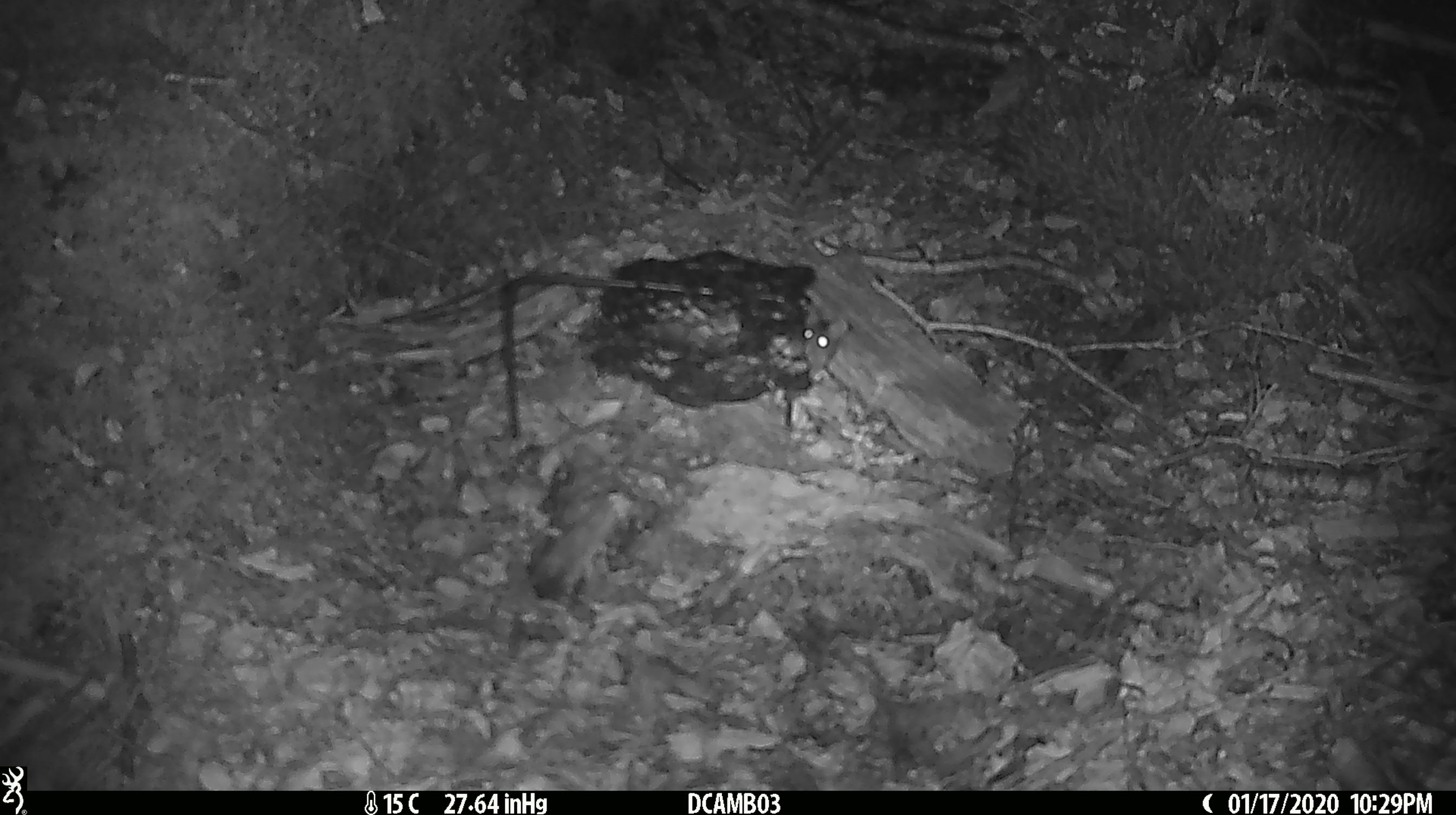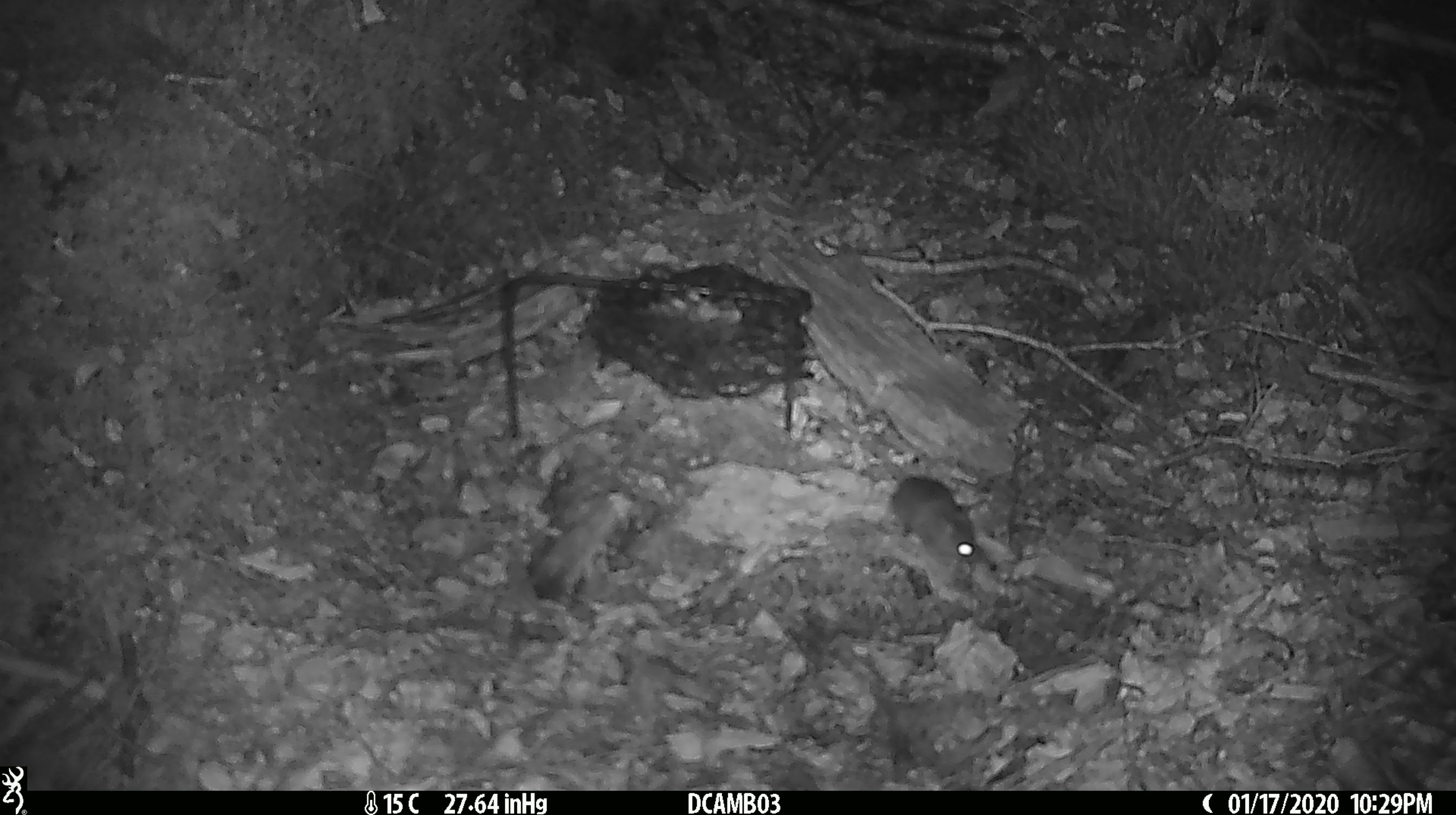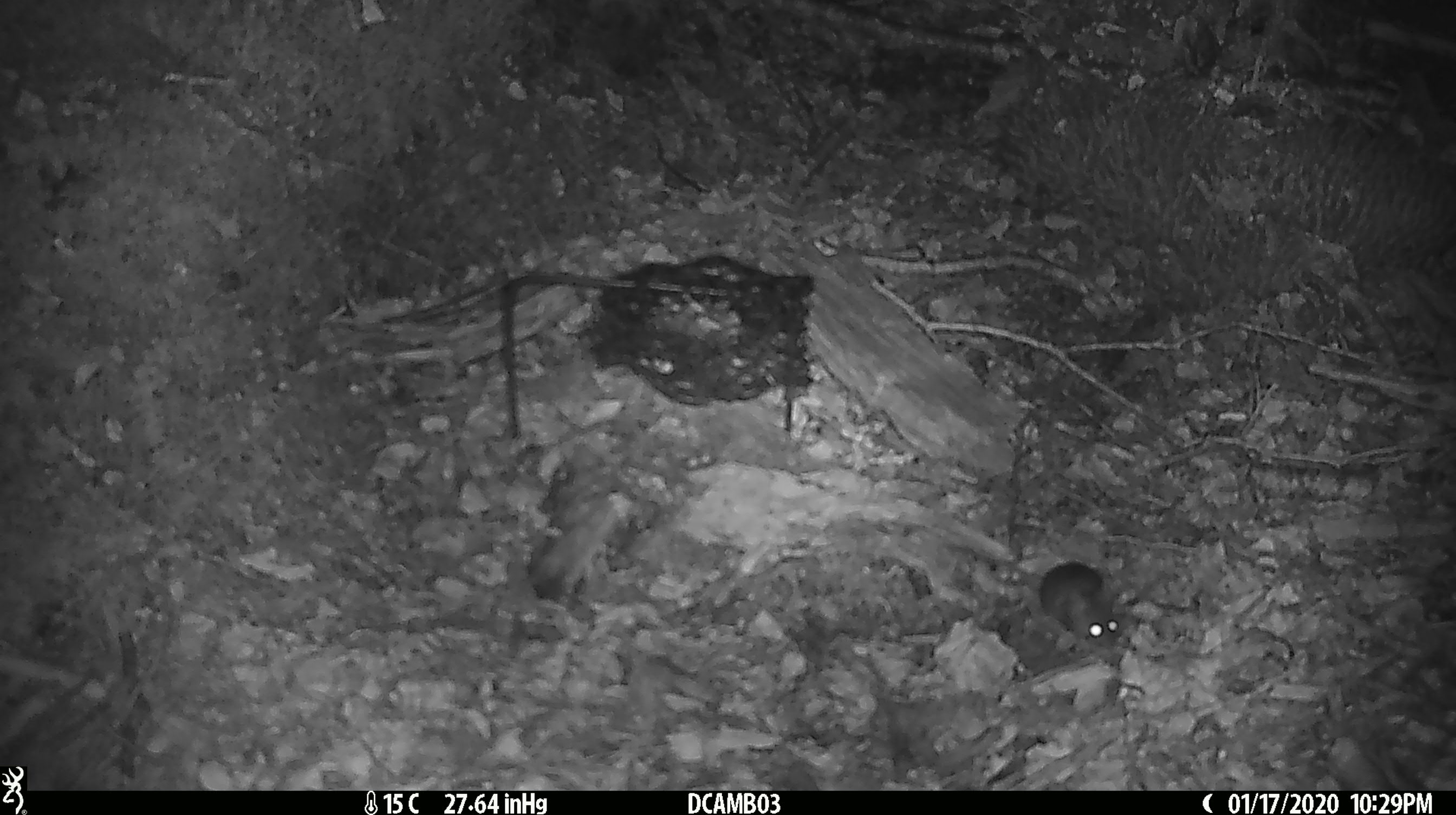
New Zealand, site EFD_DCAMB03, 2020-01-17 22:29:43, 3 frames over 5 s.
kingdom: Animalia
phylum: Chordata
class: Mammalia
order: Rodentia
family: Muridae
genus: Mus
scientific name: Mus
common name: mouse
Mouse (Mus).